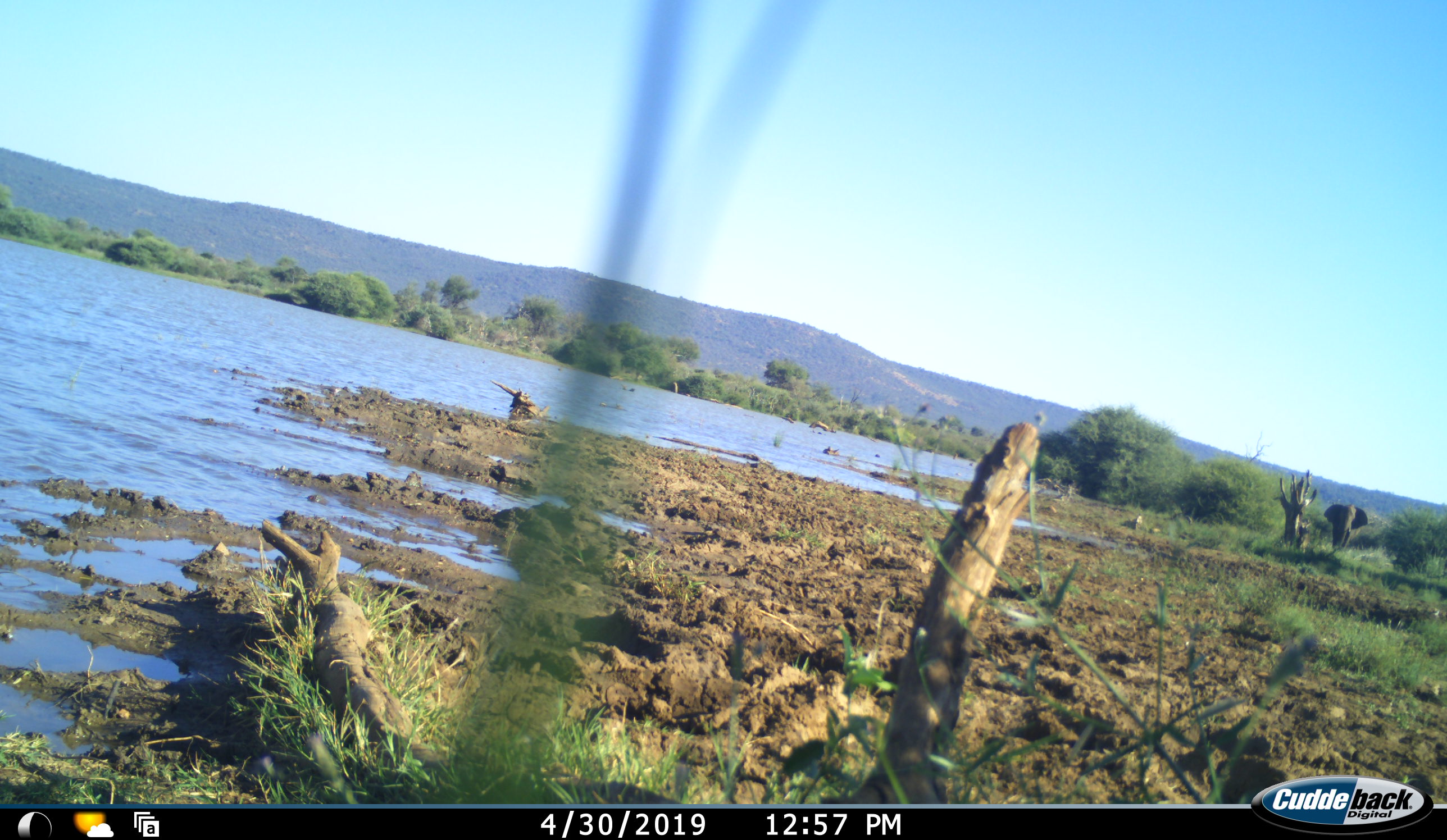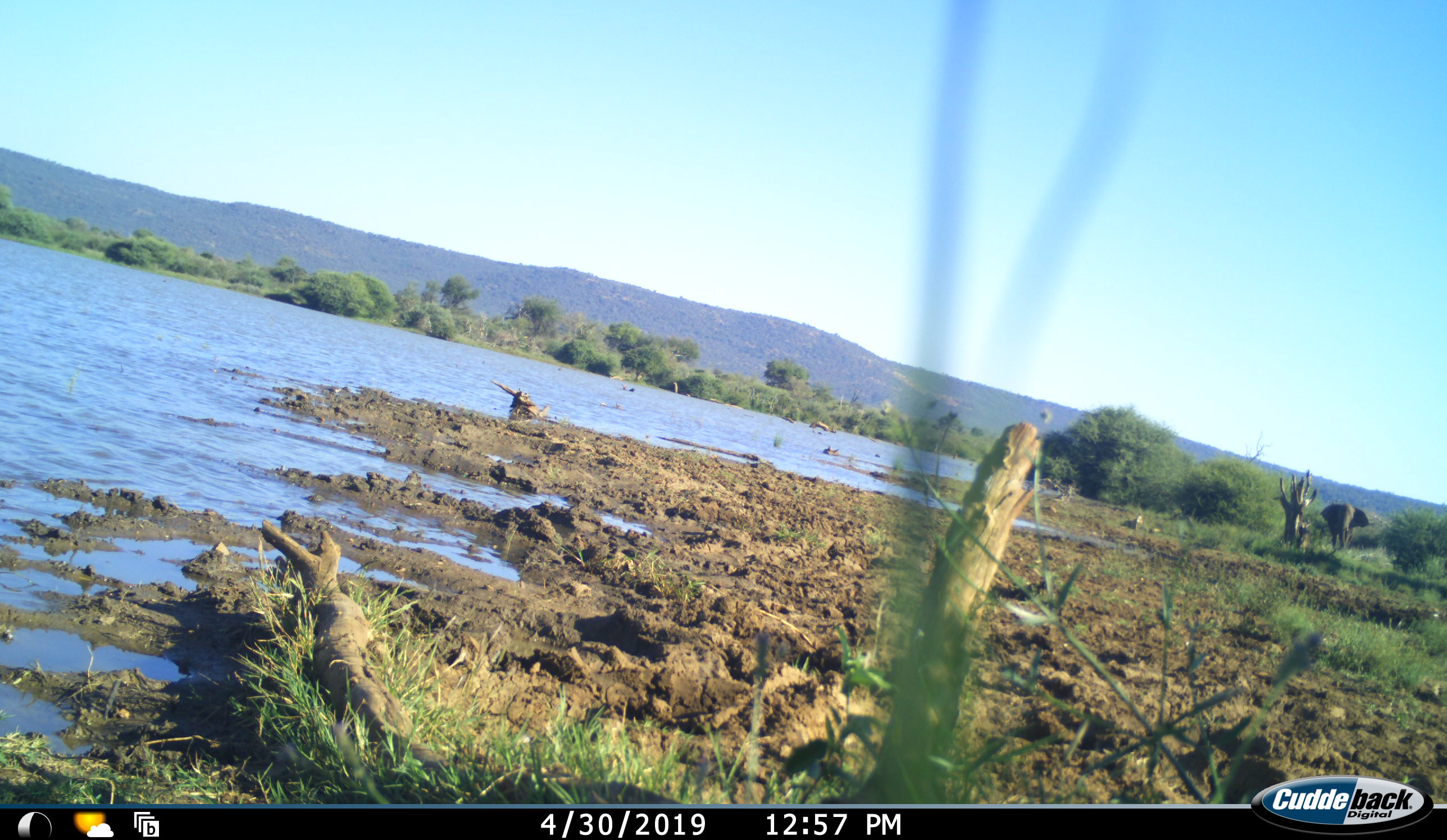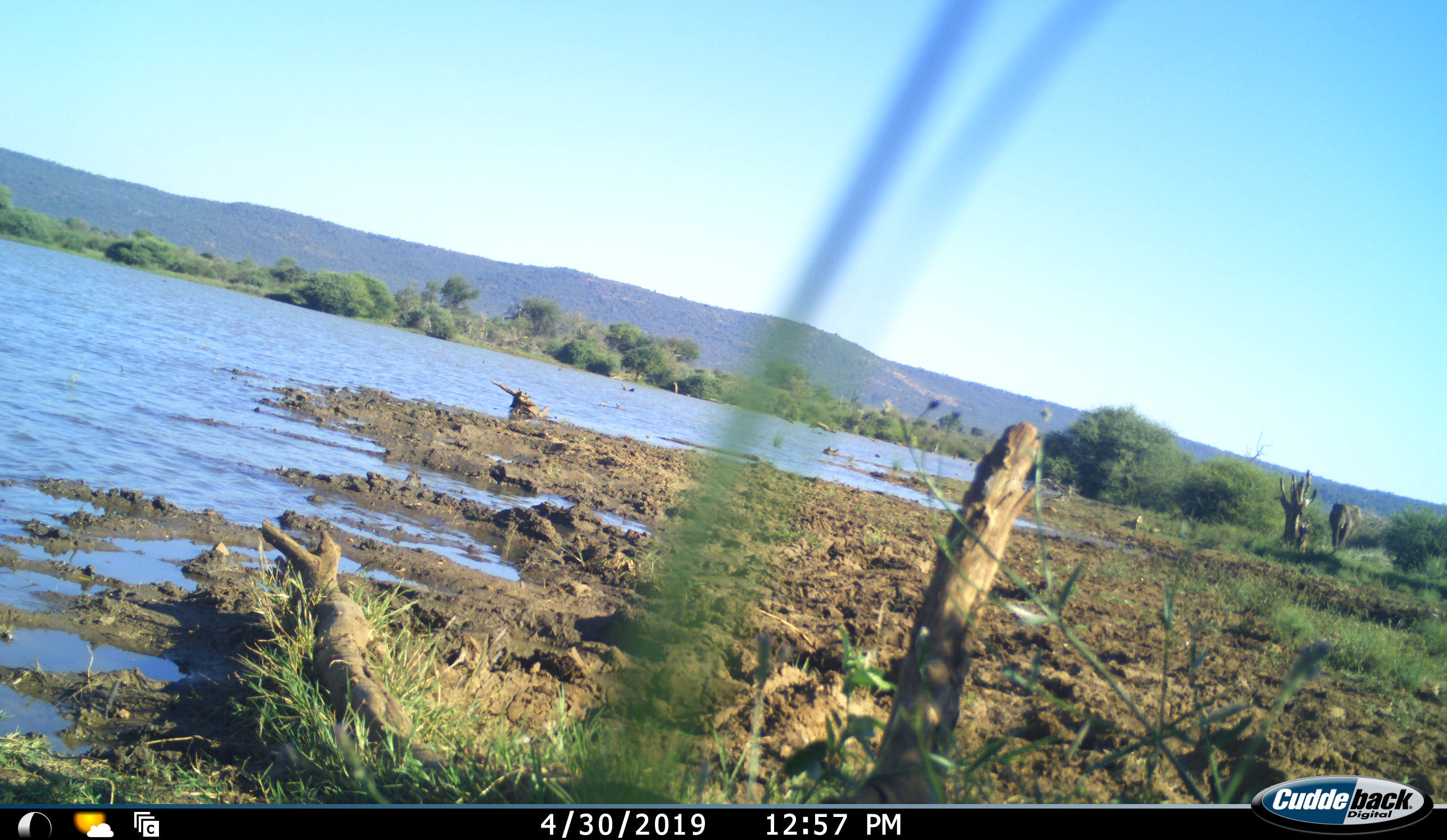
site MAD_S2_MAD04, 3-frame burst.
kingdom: Animalia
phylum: Chordata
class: Mammalia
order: Proboscidea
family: Elephantidae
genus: Loxodonta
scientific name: Loxodonta africana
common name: african bush elephant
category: elephant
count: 1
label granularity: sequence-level